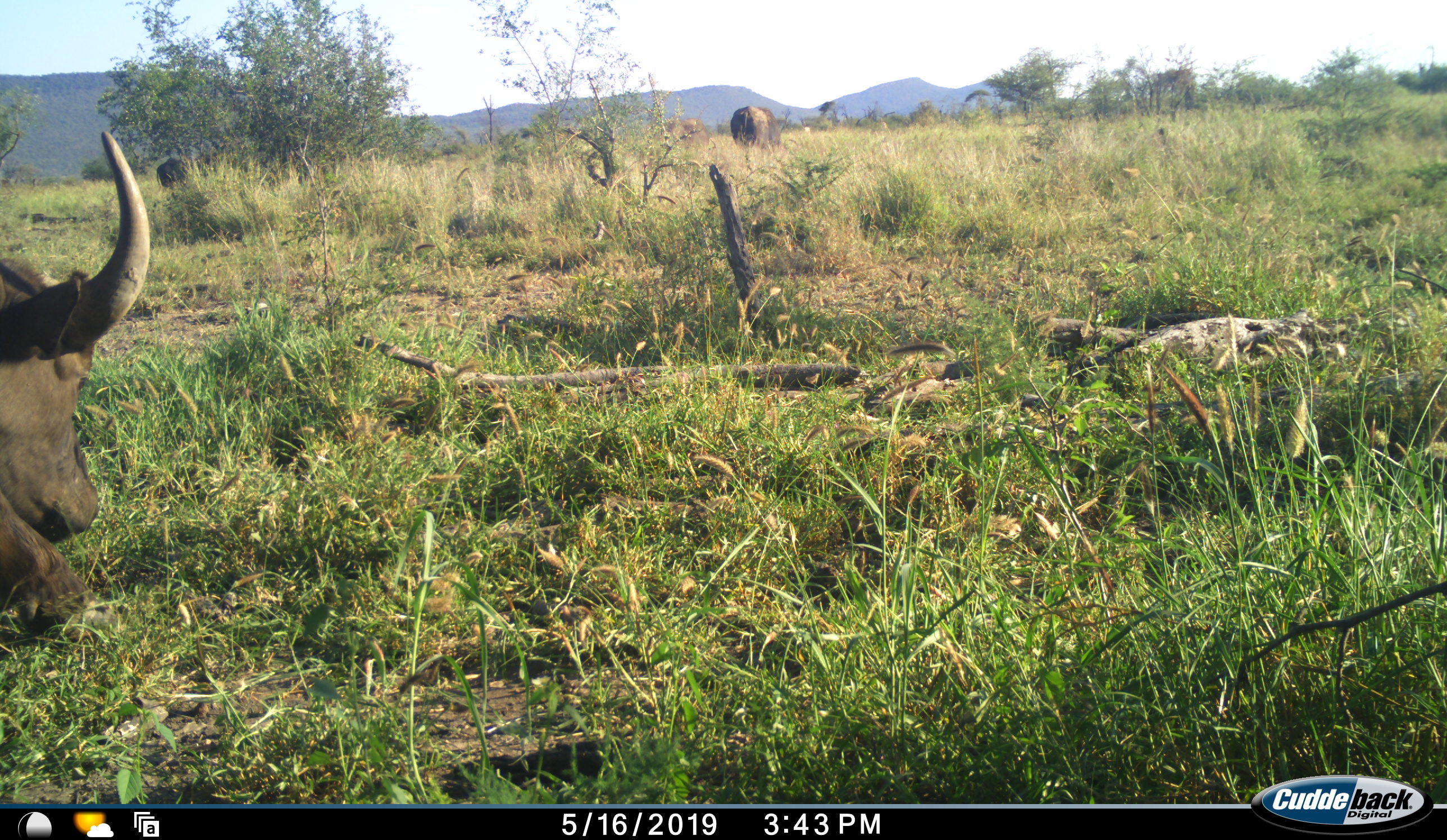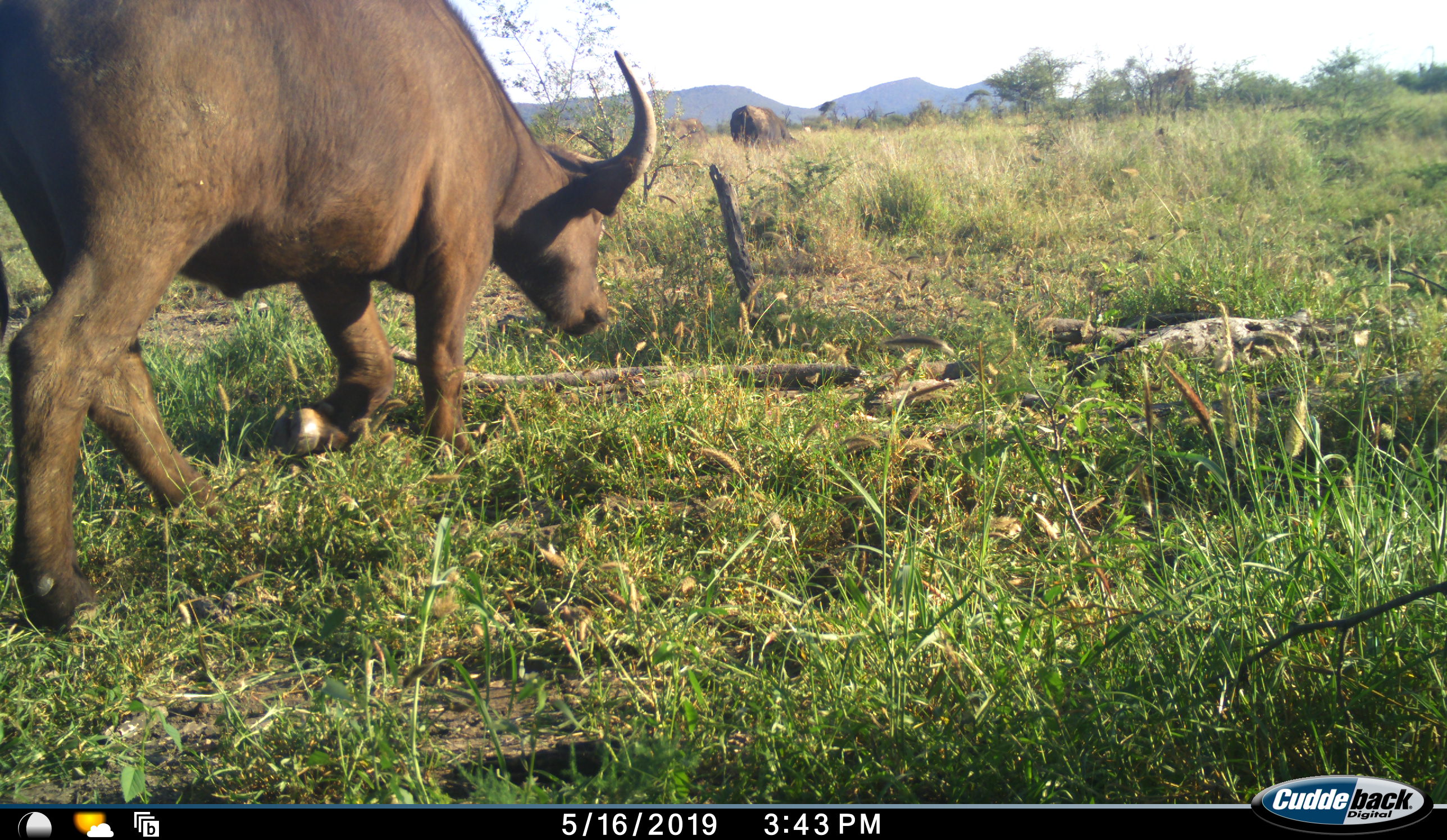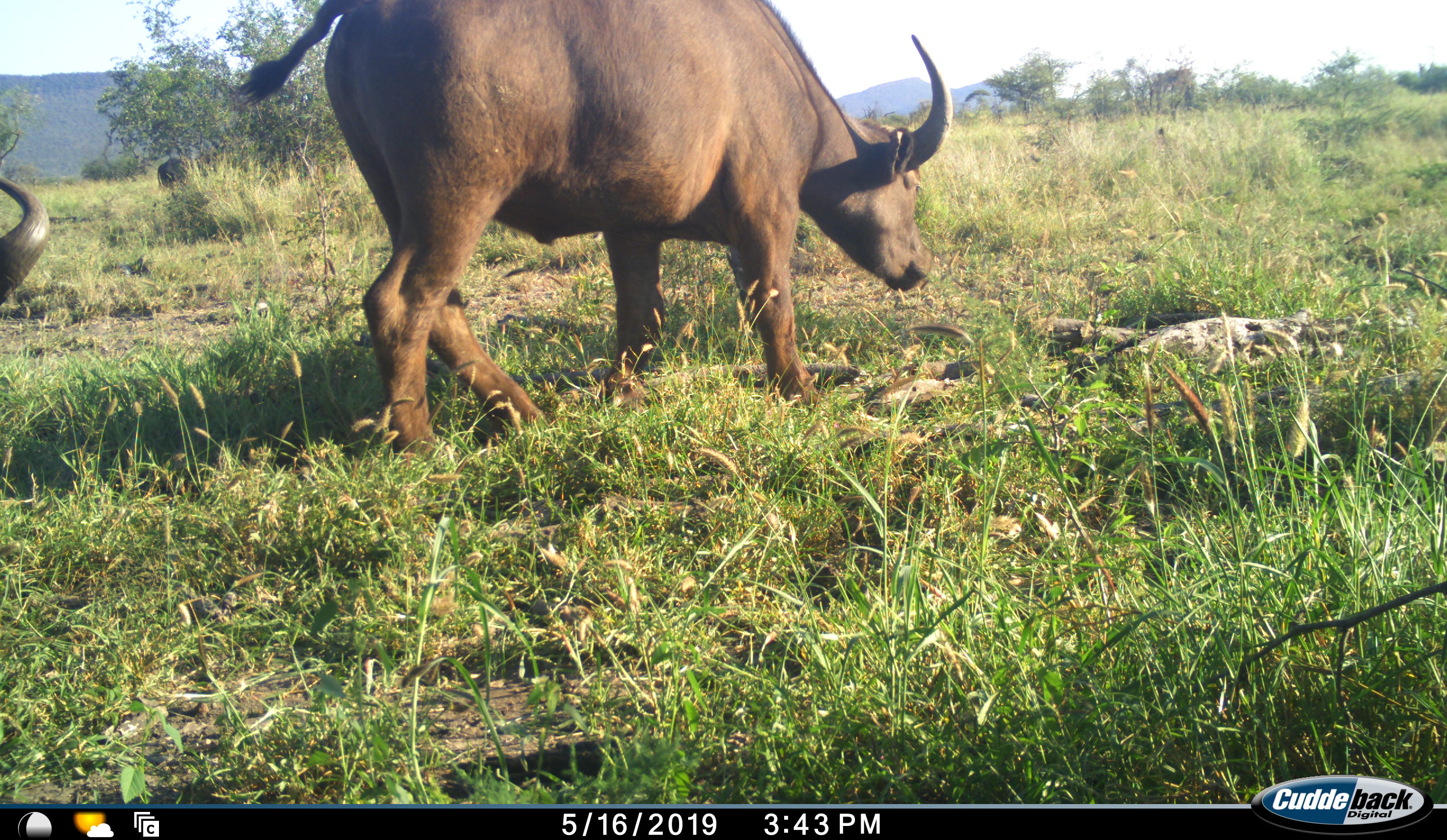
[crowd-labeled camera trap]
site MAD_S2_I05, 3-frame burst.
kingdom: Animalia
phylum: Chordata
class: Mammalia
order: Artiodactyla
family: Bovidae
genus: Syncerus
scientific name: Syncerus caffer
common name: african buffalo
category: buffalo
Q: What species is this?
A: Buffalo (african buffalo) (Syncerus caffer).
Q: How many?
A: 4.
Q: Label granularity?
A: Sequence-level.